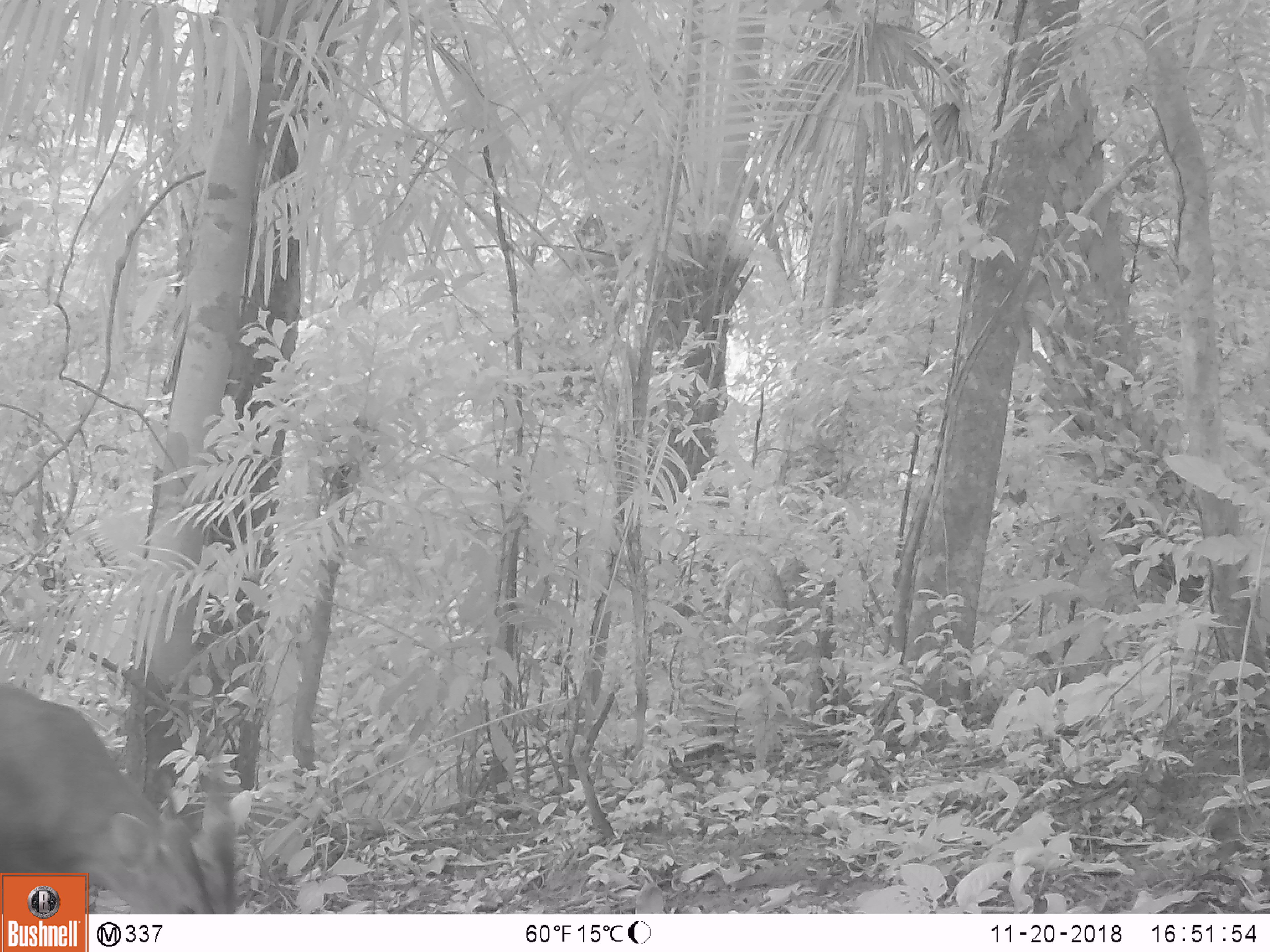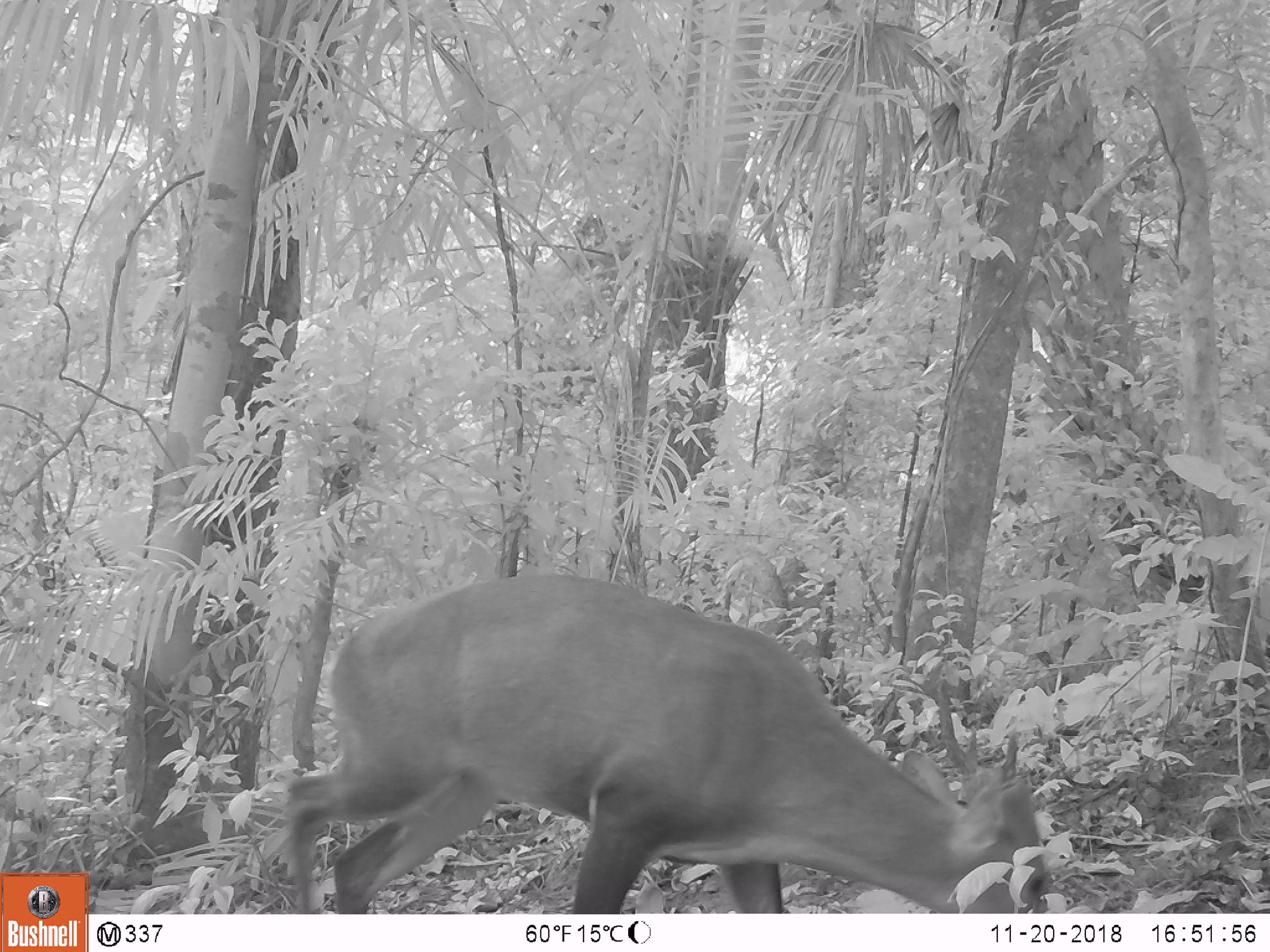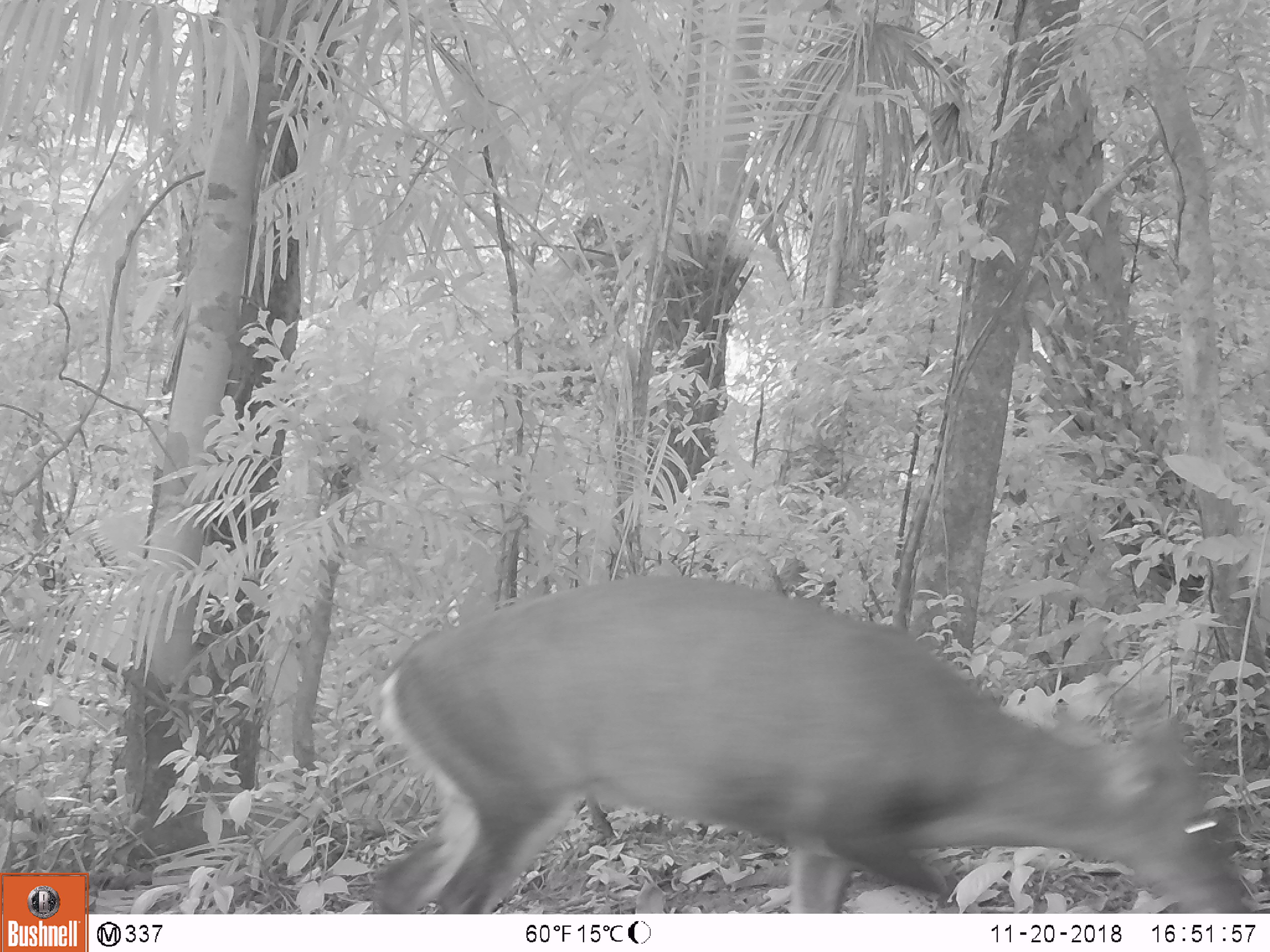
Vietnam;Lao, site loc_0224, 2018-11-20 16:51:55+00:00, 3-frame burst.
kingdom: Animalia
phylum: Chordata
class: Mammalia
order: Artiodactyla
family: Cervidae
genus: Muntiacus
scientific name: Muntiacus vuquangensis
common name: large-antlered muntjac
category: large antlered muntjac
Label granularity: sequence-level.